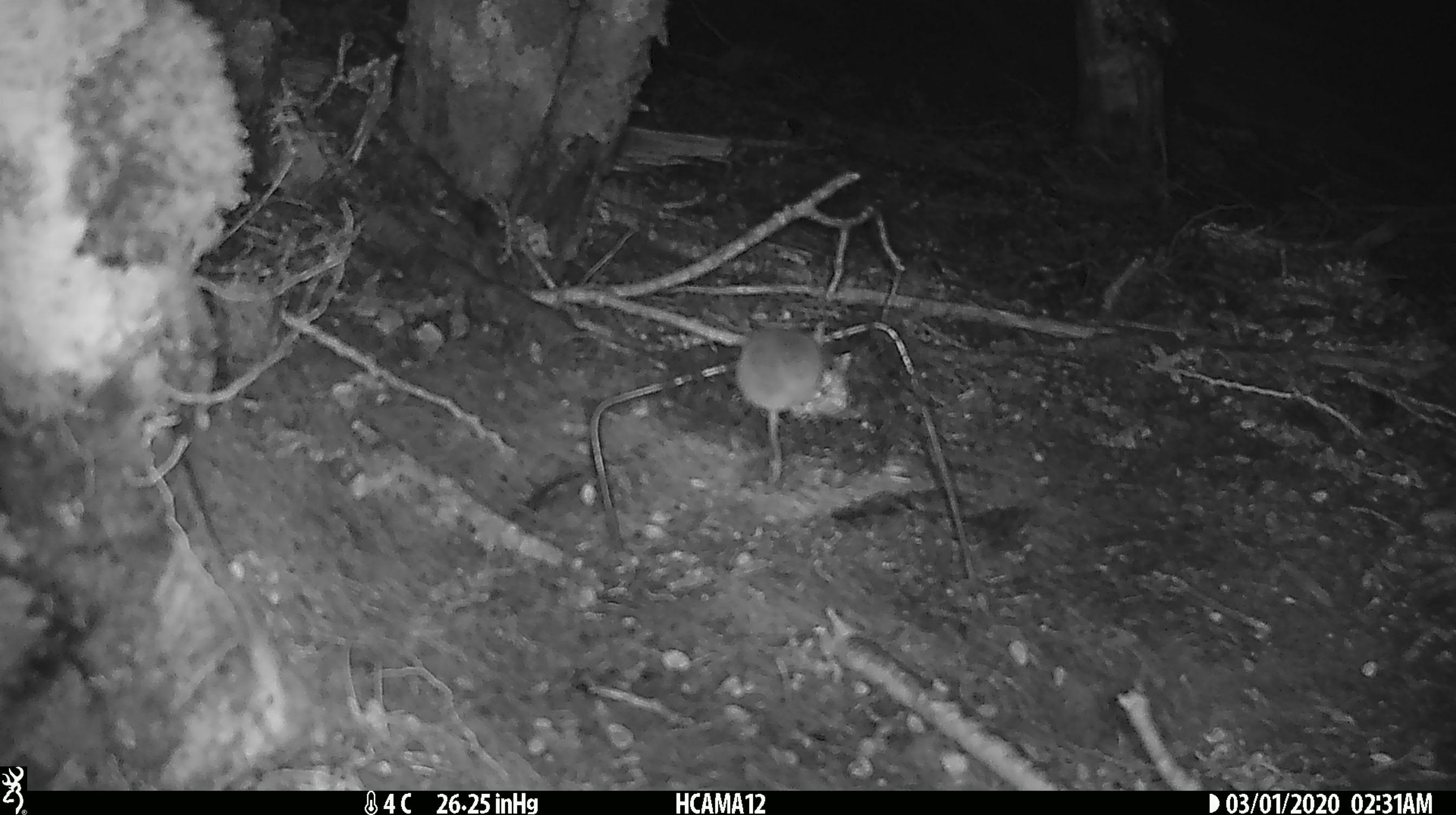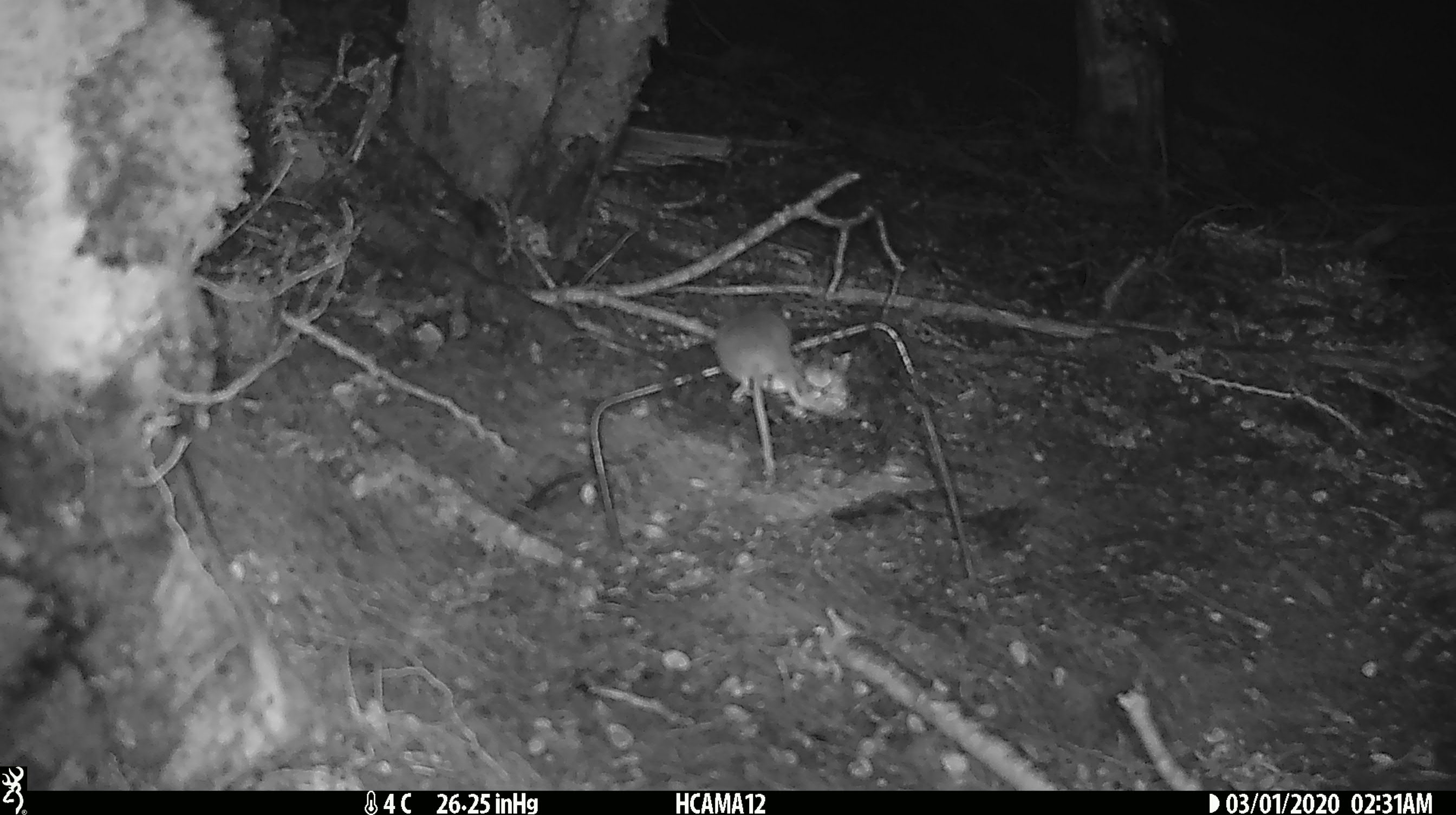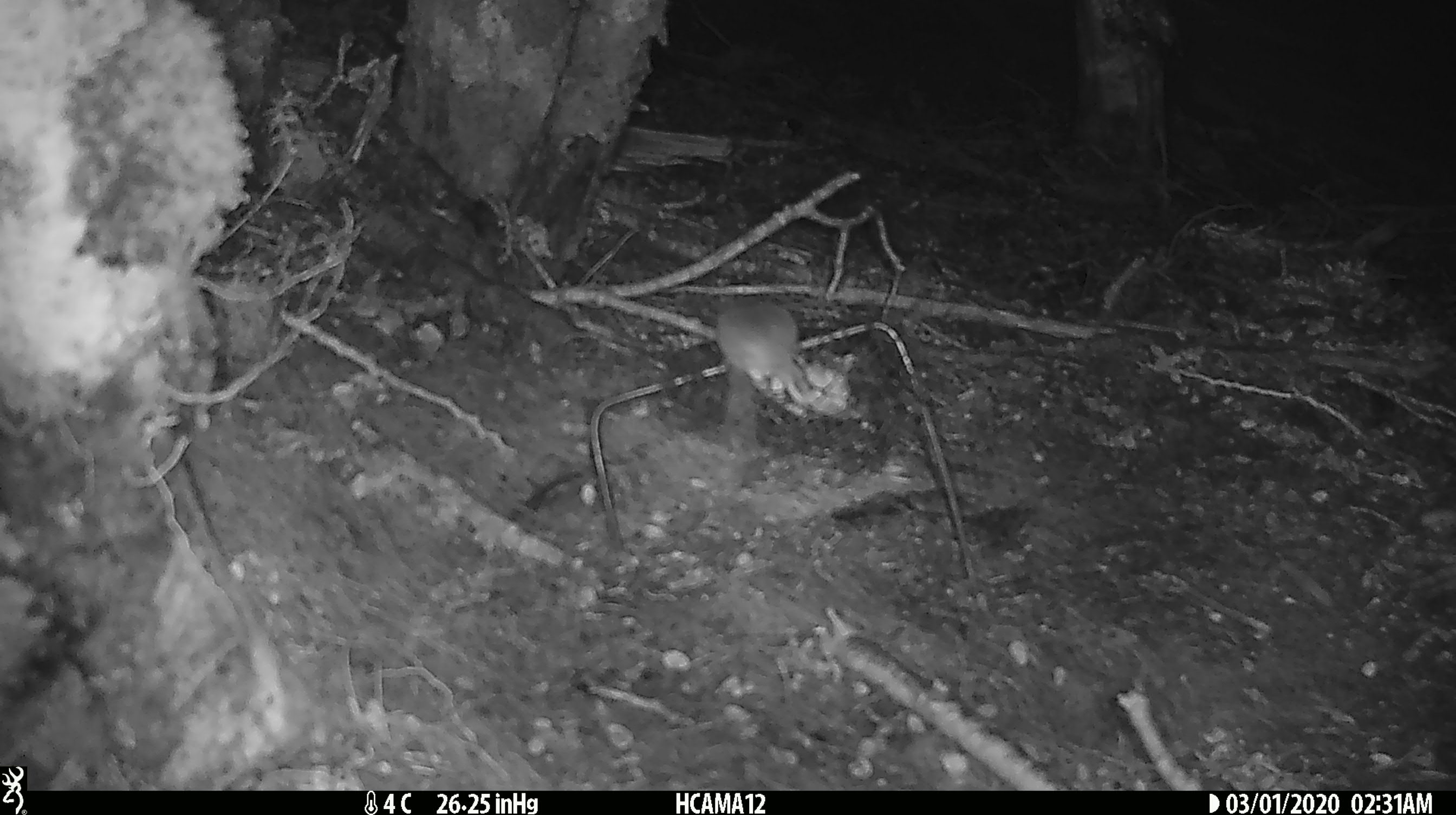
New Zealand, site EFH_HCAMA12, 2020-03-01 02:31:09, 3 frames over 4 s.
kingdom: Animalia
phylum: Chordata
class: Mammalia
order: Rodentia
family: Muridae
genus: Mus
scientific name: Mus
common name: mouse